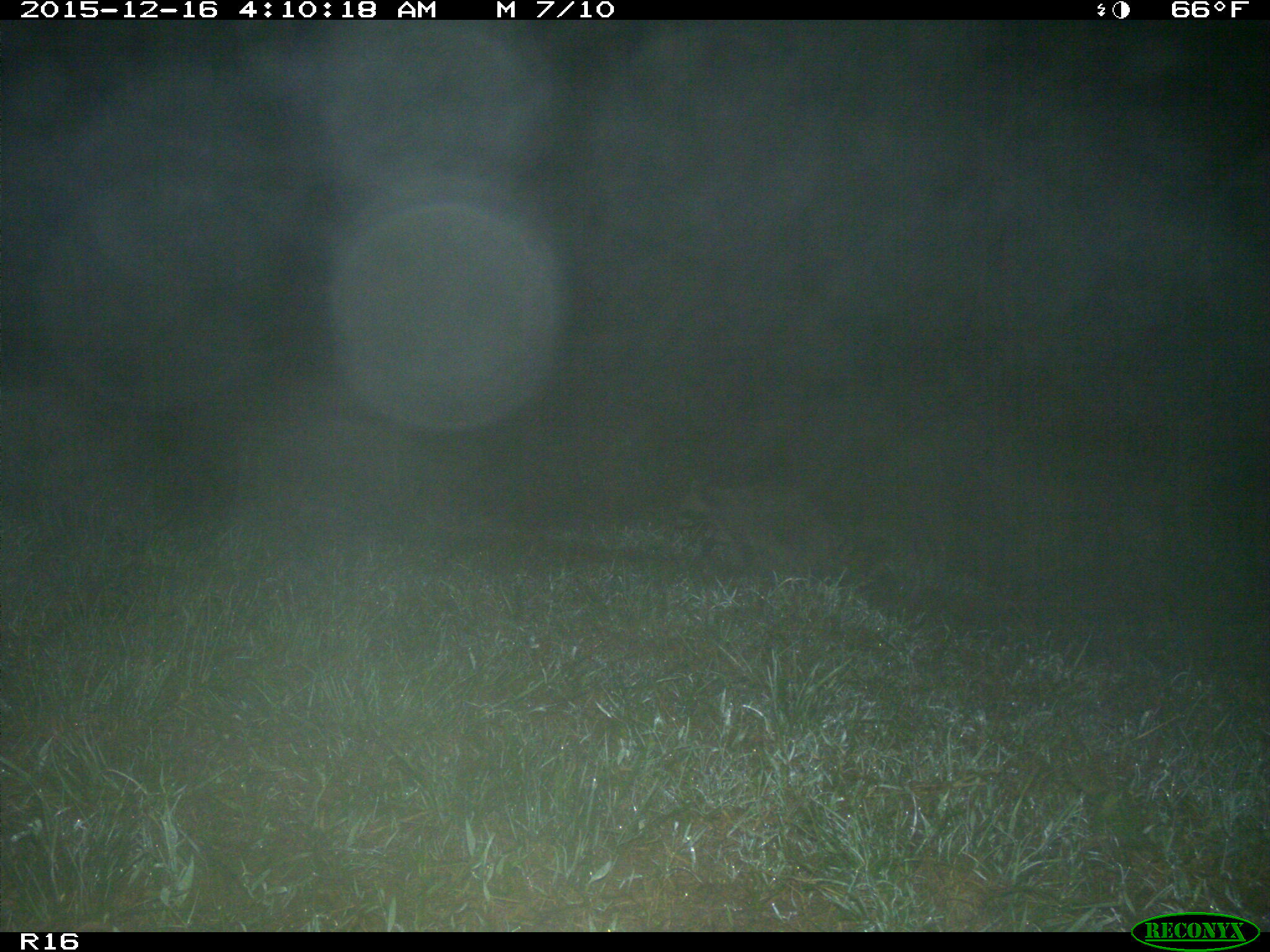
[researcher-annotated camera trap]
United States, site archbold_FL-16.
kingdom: Animalia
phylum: Chordata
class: Mammalia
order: Carnivora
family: Procyonidae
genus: Procyon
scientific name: Procyon lotor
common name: common raccoon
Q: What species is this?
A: Procyon lotor (common raccoon).